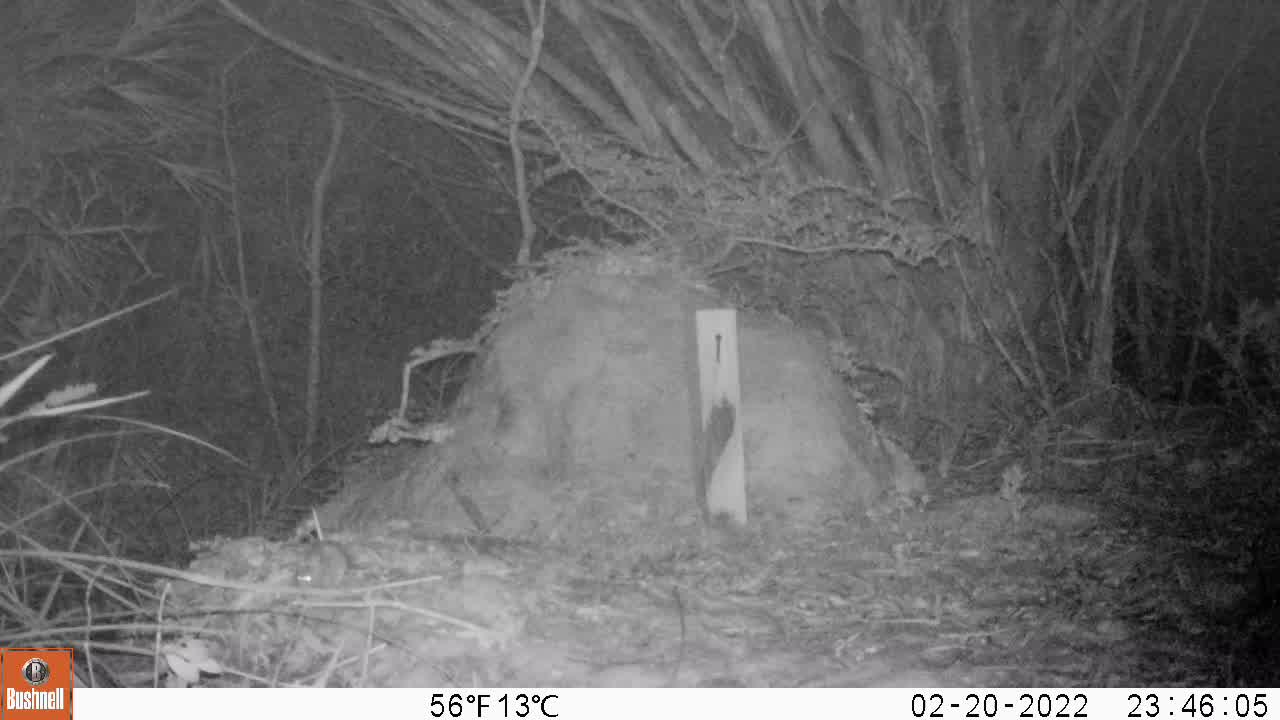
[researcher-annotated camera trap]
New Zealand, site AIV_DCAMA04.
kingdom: Animalia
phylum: Chordata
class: Mammalia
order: Rodentia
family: Muridae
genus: Mus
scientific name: Mus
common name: mouse